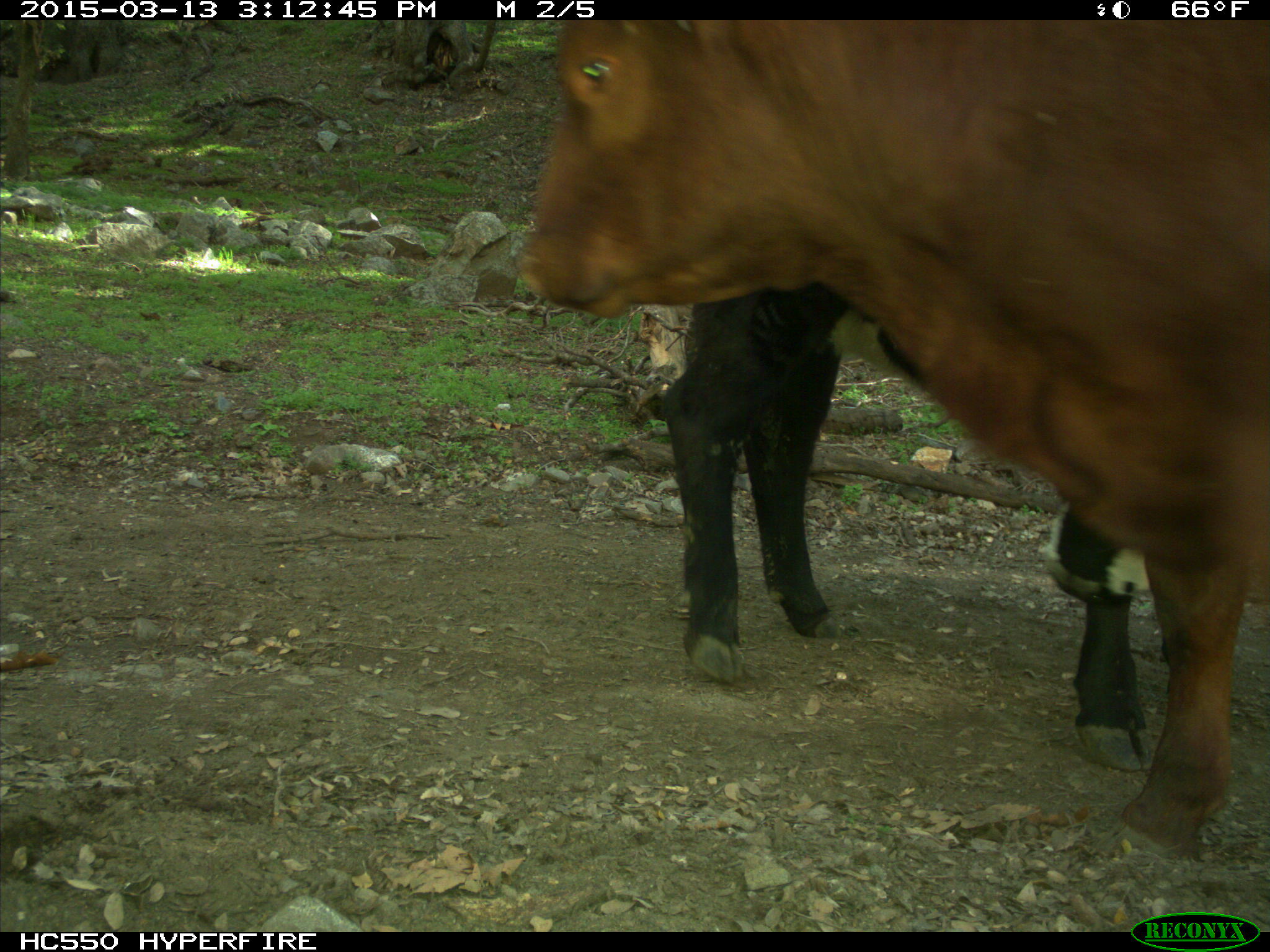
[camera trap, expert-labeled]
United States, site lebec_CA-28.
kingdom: Animalia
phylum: Chordata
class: Mammalia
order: Artiodactyla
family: Bovidae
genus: Bos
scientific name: Bos taurus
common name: domestic cow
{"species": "Bos taurus (domestic cow)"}